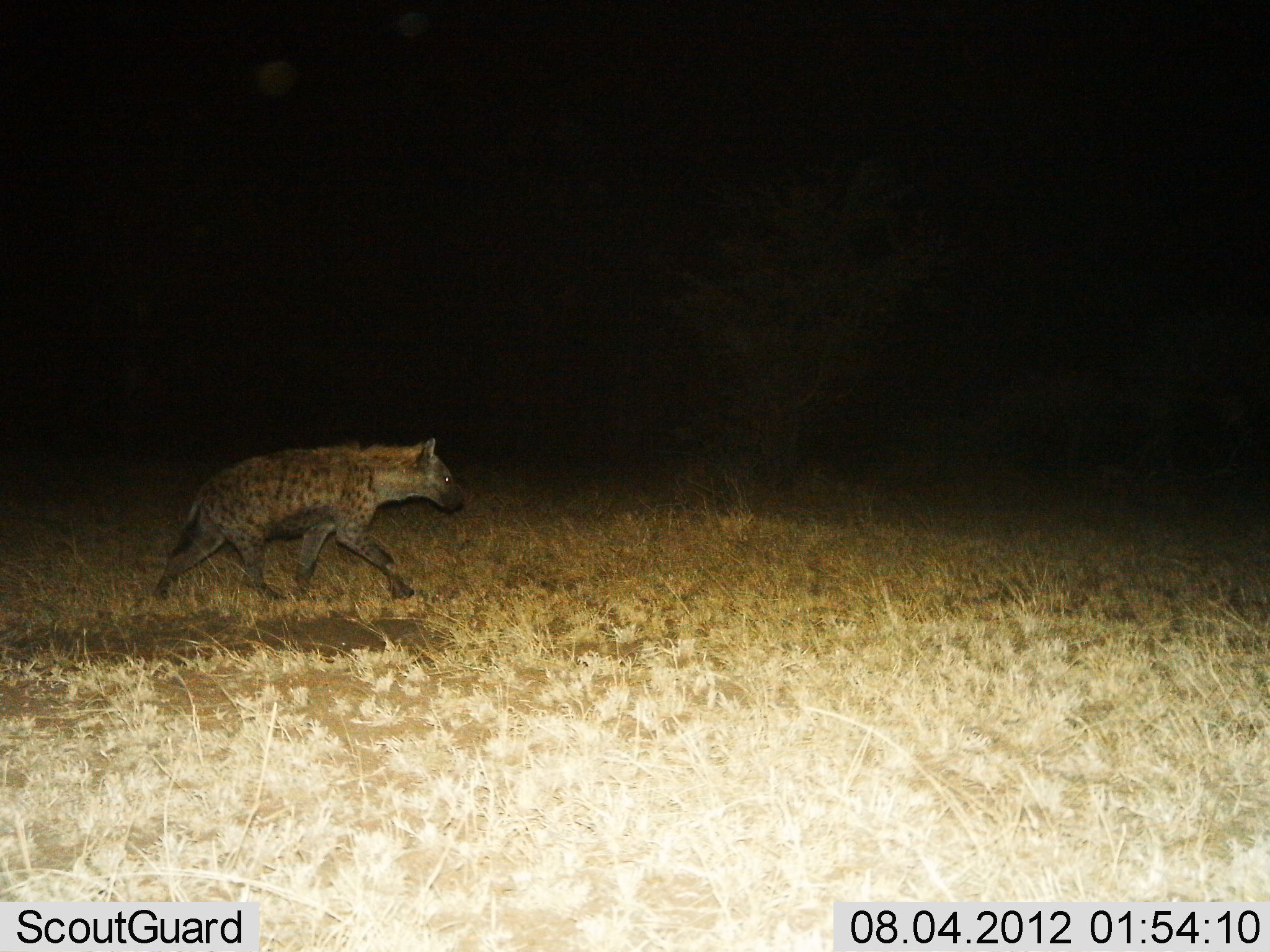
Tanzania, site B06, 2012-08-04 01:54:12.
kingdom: Animalia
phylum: Chordata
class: Mammalia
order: Carnivora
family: Hyaenidae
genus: Crocuta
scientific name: Crocuta crocuta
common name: spotted hyena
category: hyenaspotted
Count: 1.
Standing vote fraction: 0%.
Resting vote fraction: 0%.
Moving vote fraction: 100%.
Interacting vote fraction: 0%.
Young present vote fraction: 0%.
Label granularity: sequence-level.